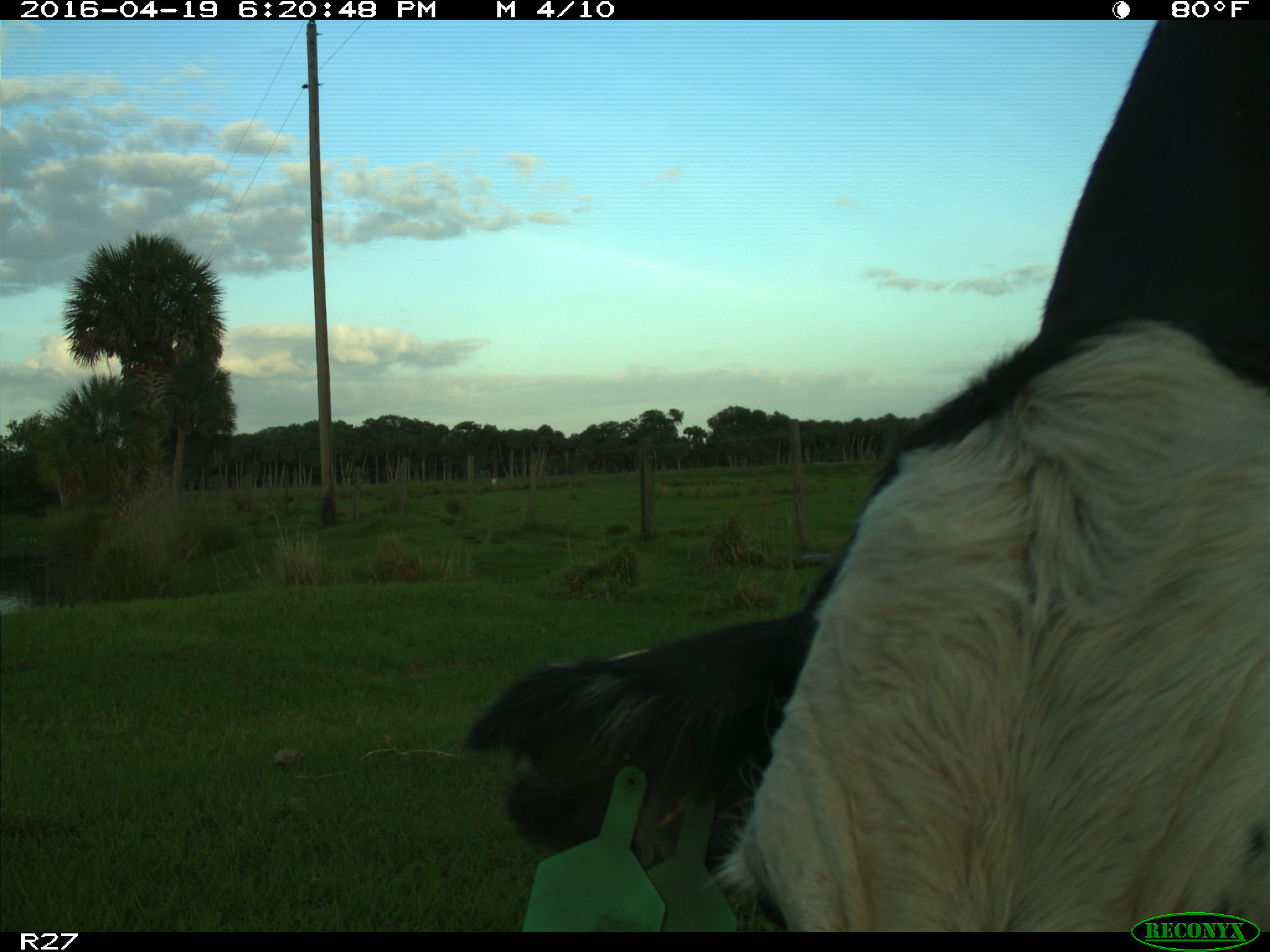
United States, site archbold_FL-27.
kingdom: Animalia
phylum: Chordata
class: Mammalia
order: Artiodactyla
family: Bovidae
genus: Bos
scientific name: Bos taurus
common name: domestic cow